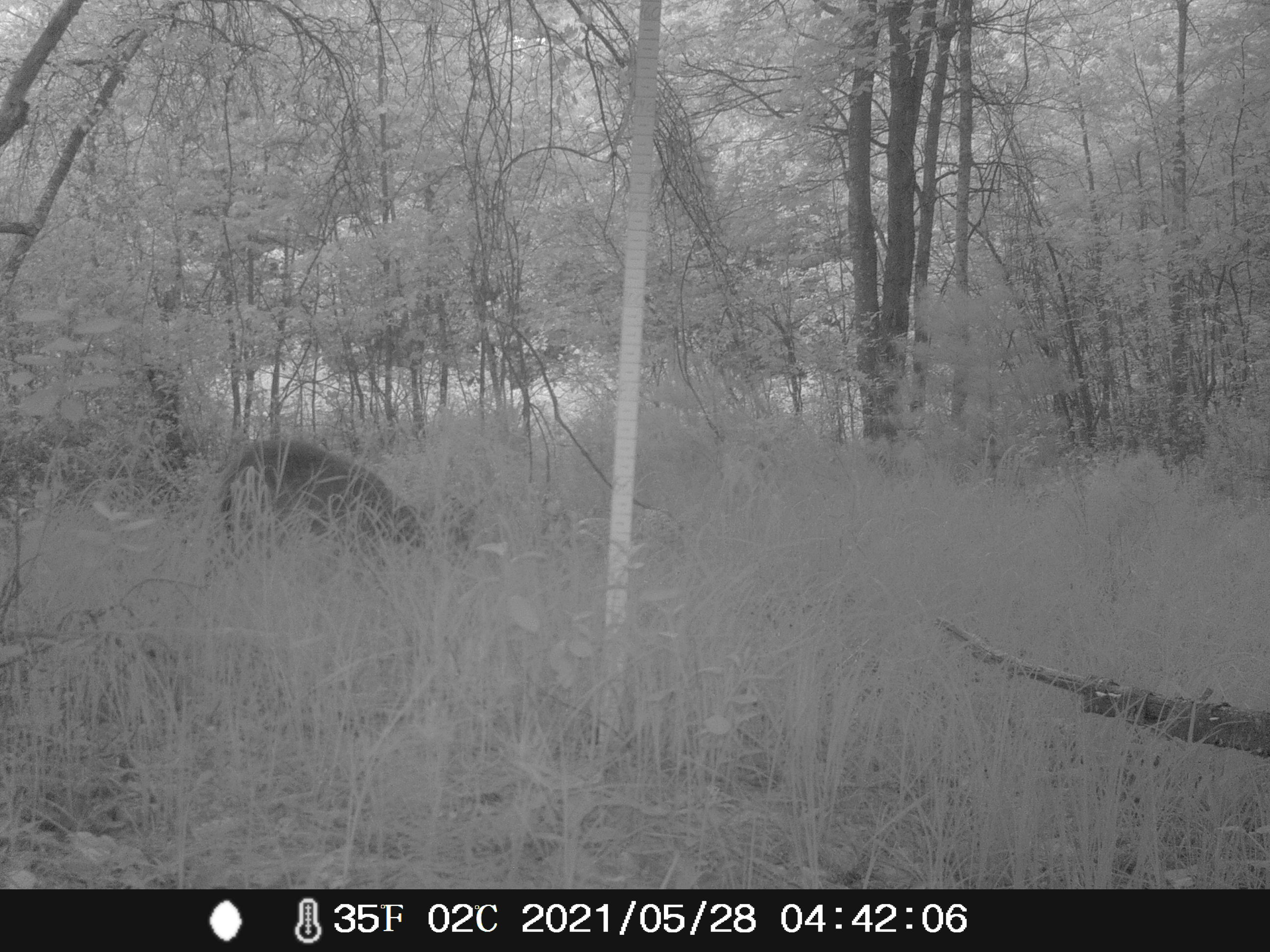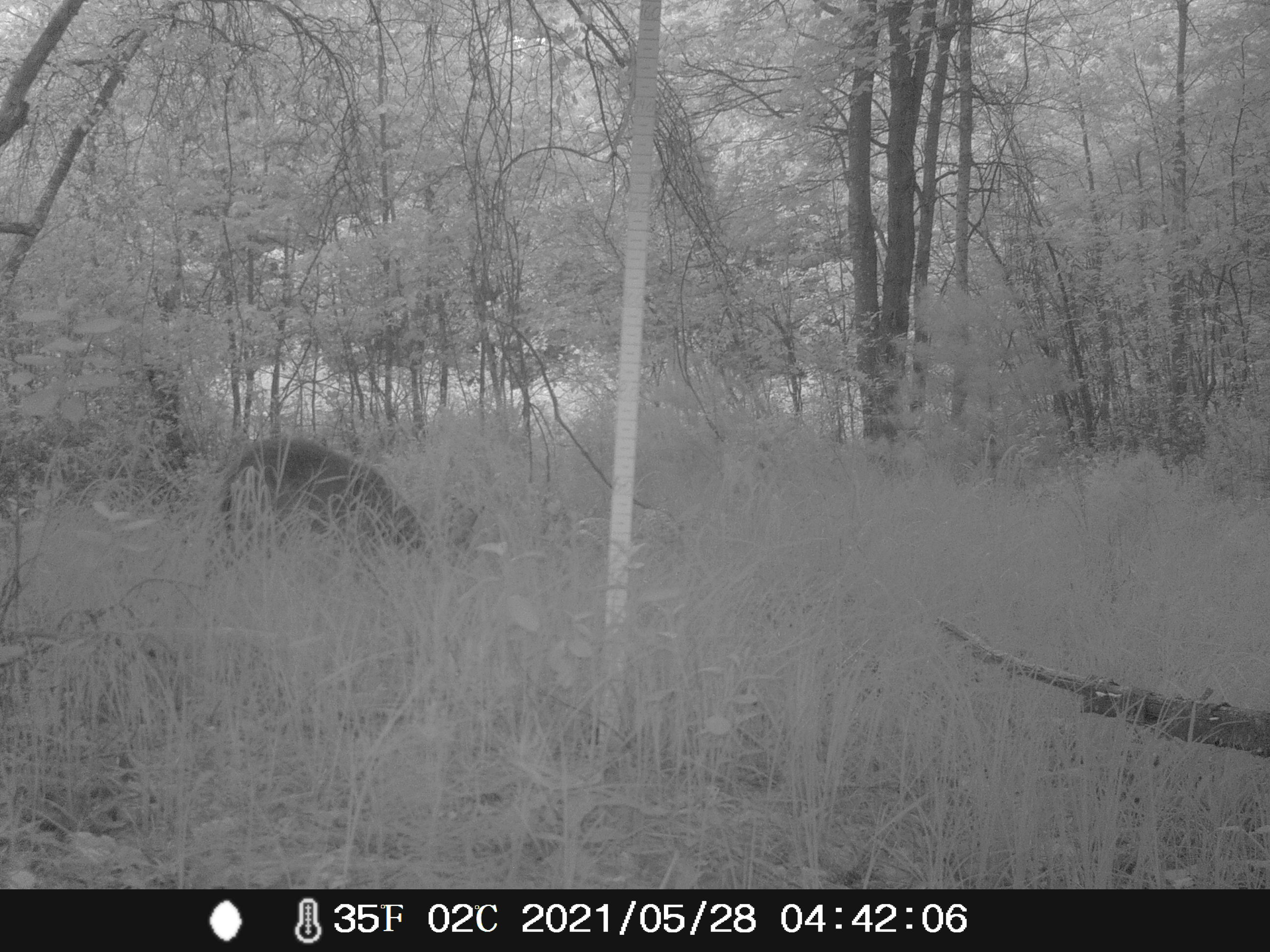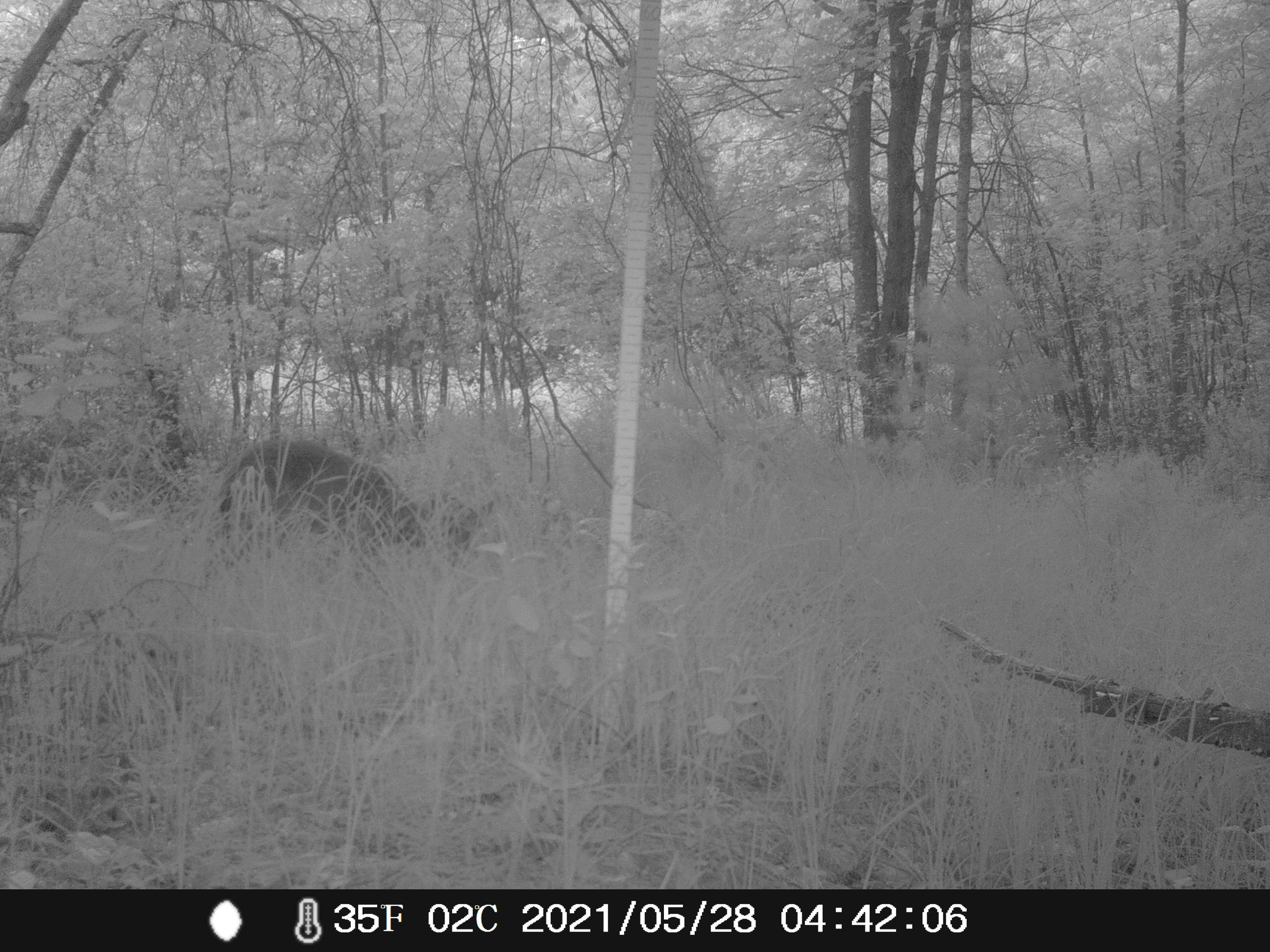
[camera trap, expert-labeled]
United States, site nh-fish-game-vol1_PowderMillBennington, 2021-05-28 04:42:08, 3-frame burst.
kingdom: Animalia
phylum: Chordata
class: Mammalia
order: Artiodactyla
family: Cervidae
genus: Odocoileus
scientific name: Odocoileus virginianus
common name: white-tailed deer